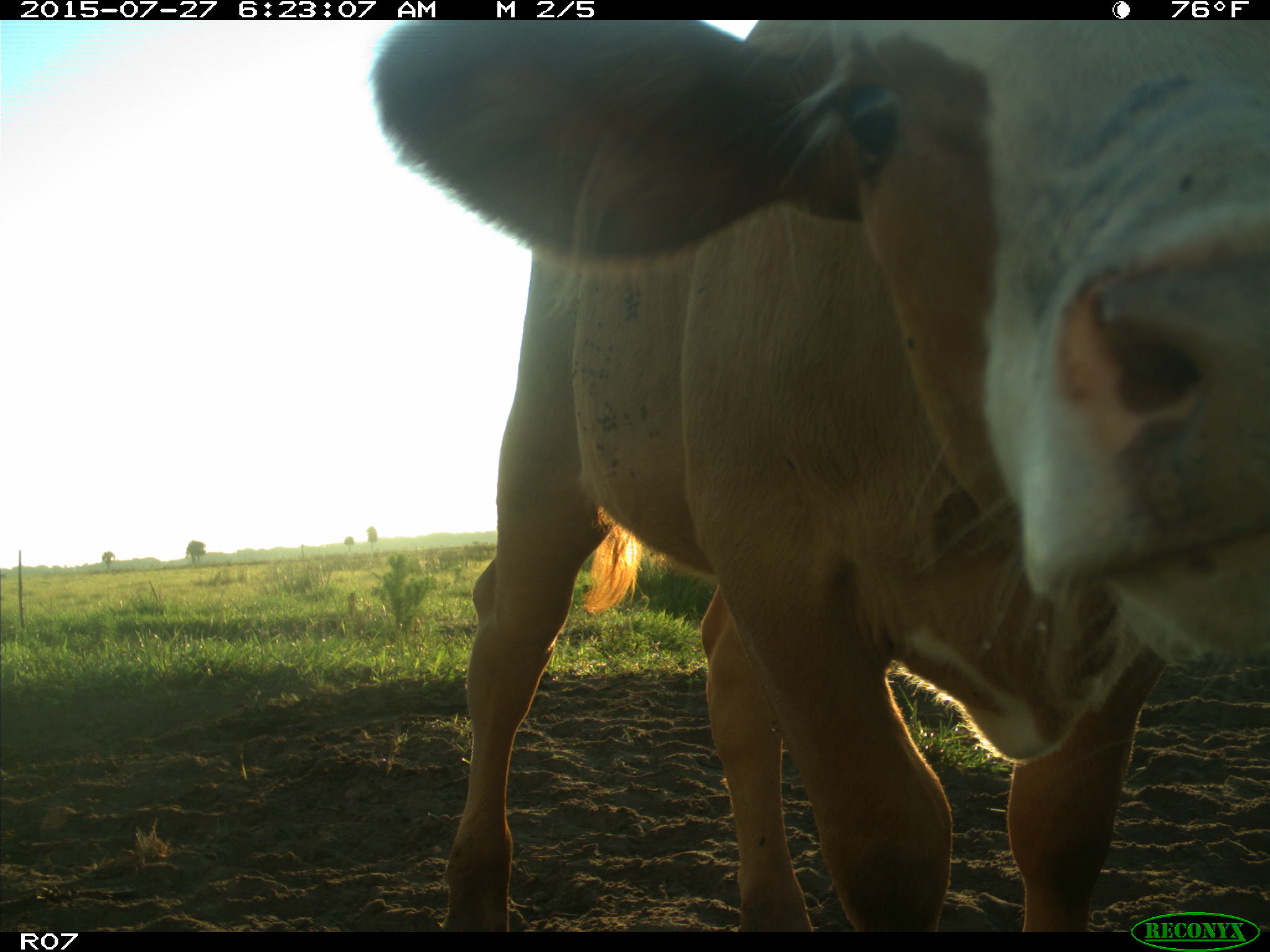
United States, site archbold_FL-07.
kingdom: Animalia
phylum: Chordata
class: Mammalia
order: Artiodactyla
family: Bovidae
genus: Bos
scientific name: Bos taurus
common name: domestic cow